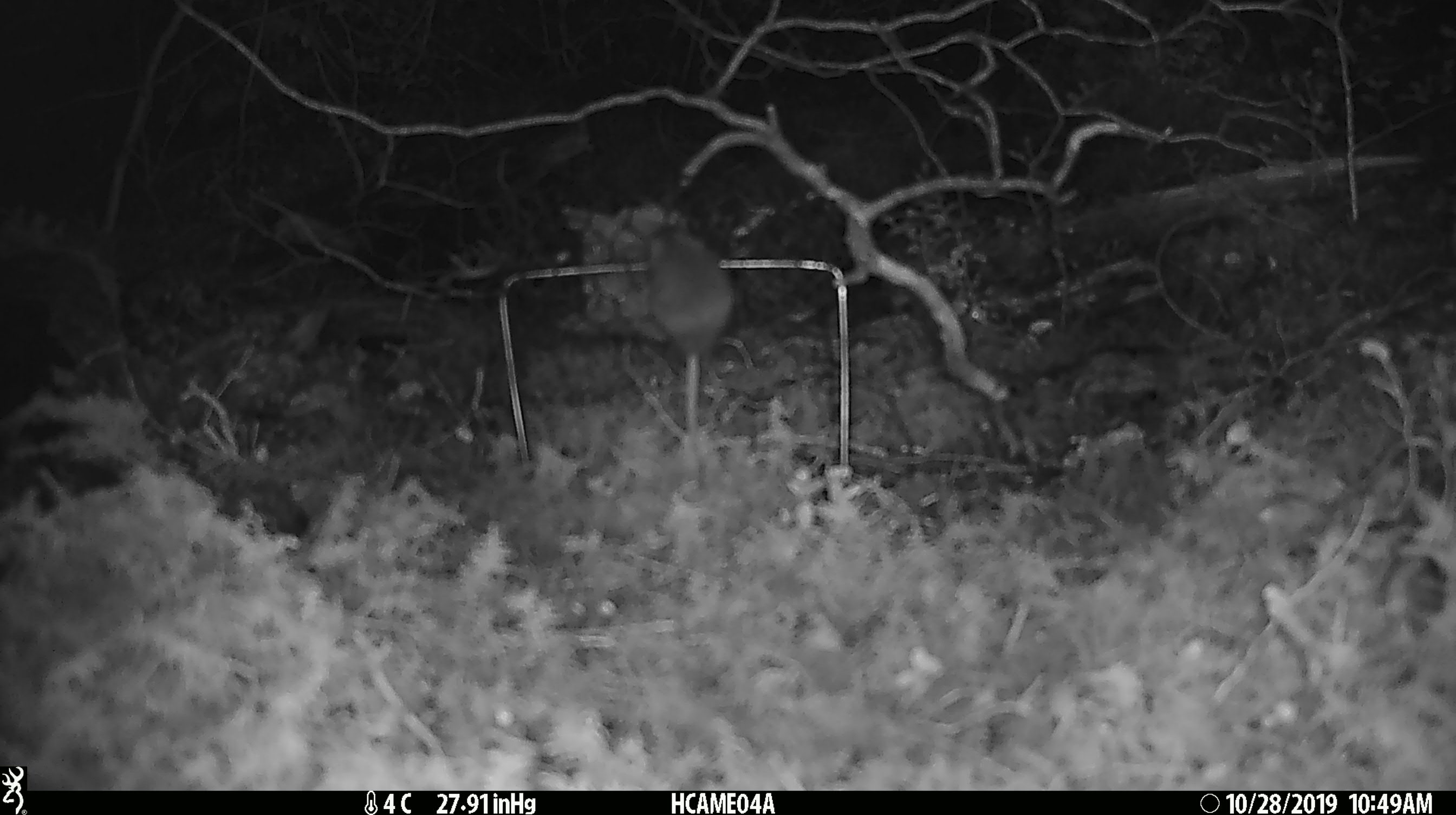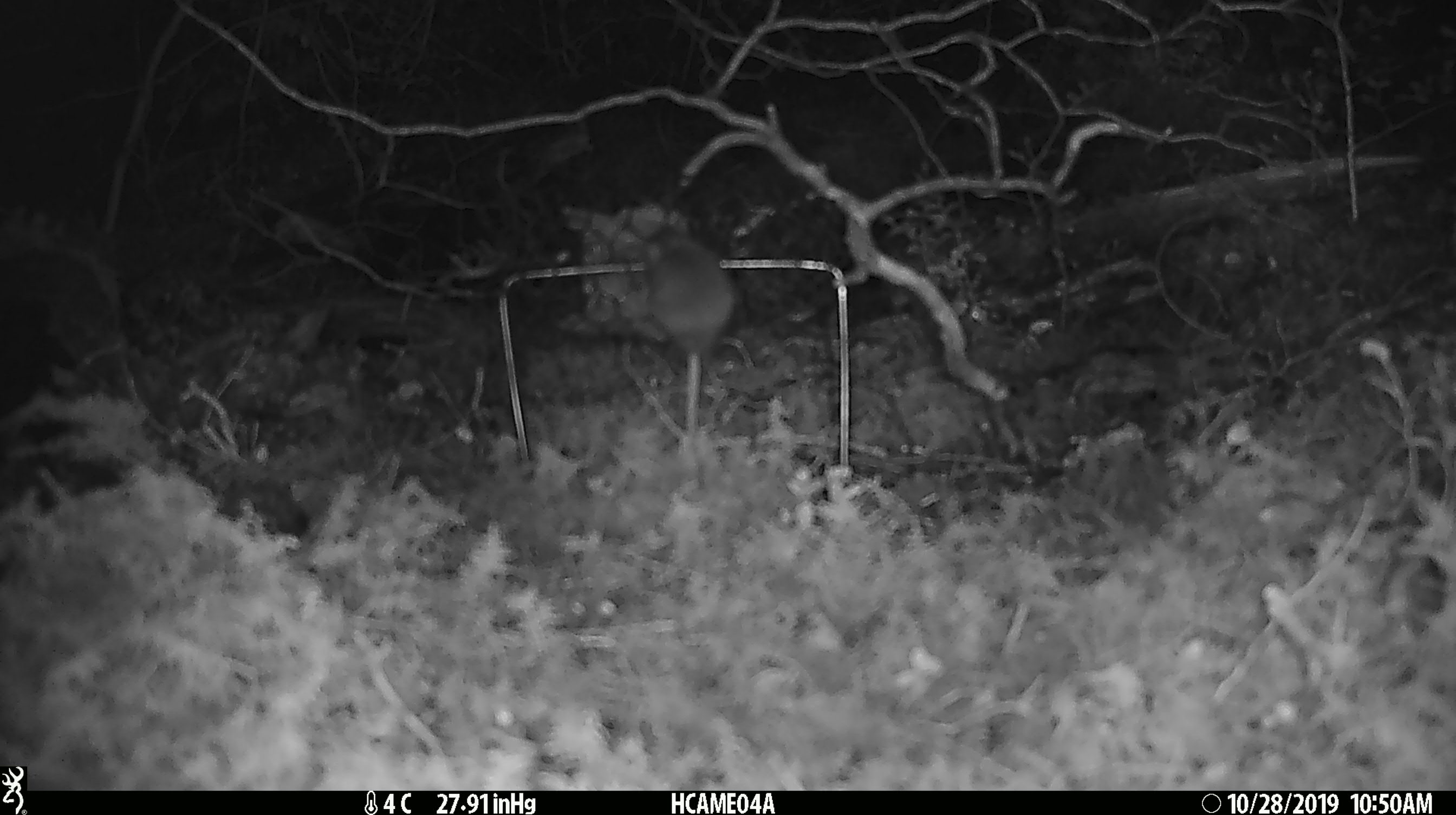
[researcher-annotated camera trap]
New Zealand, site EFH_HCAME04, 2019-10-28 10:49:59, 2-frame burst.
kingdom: Animalia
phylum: Chordata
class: Mammalia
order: Rodentia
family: Muridae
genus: Mus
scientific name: Mus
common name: mouse